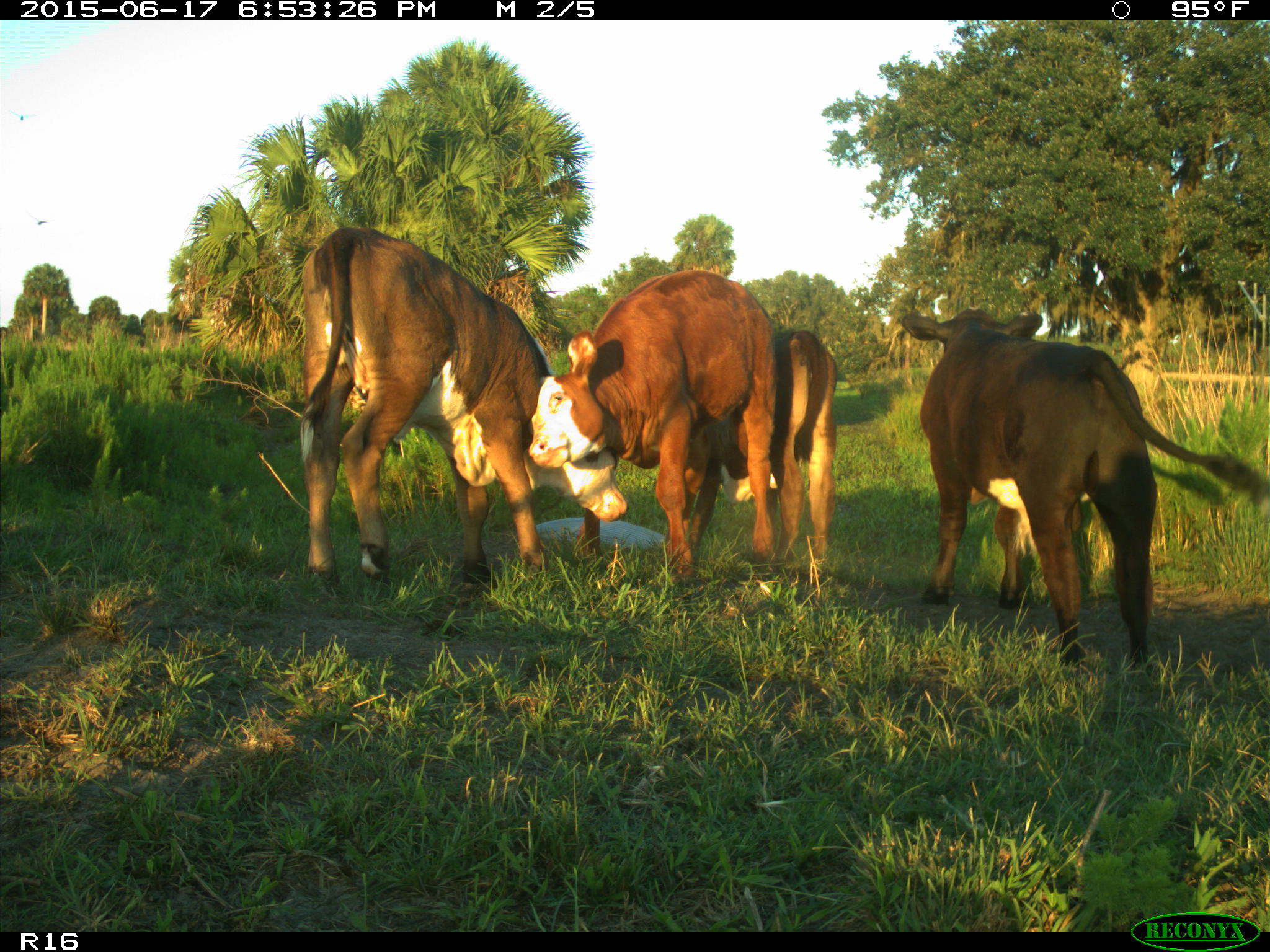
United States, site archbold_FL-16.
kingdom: Animalia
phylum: Chordata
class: Mammalia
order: Artiodactyla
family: Bovidae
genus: Bos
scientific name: Bos taurus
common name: domestic cow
Bos taurus (domestic cow).